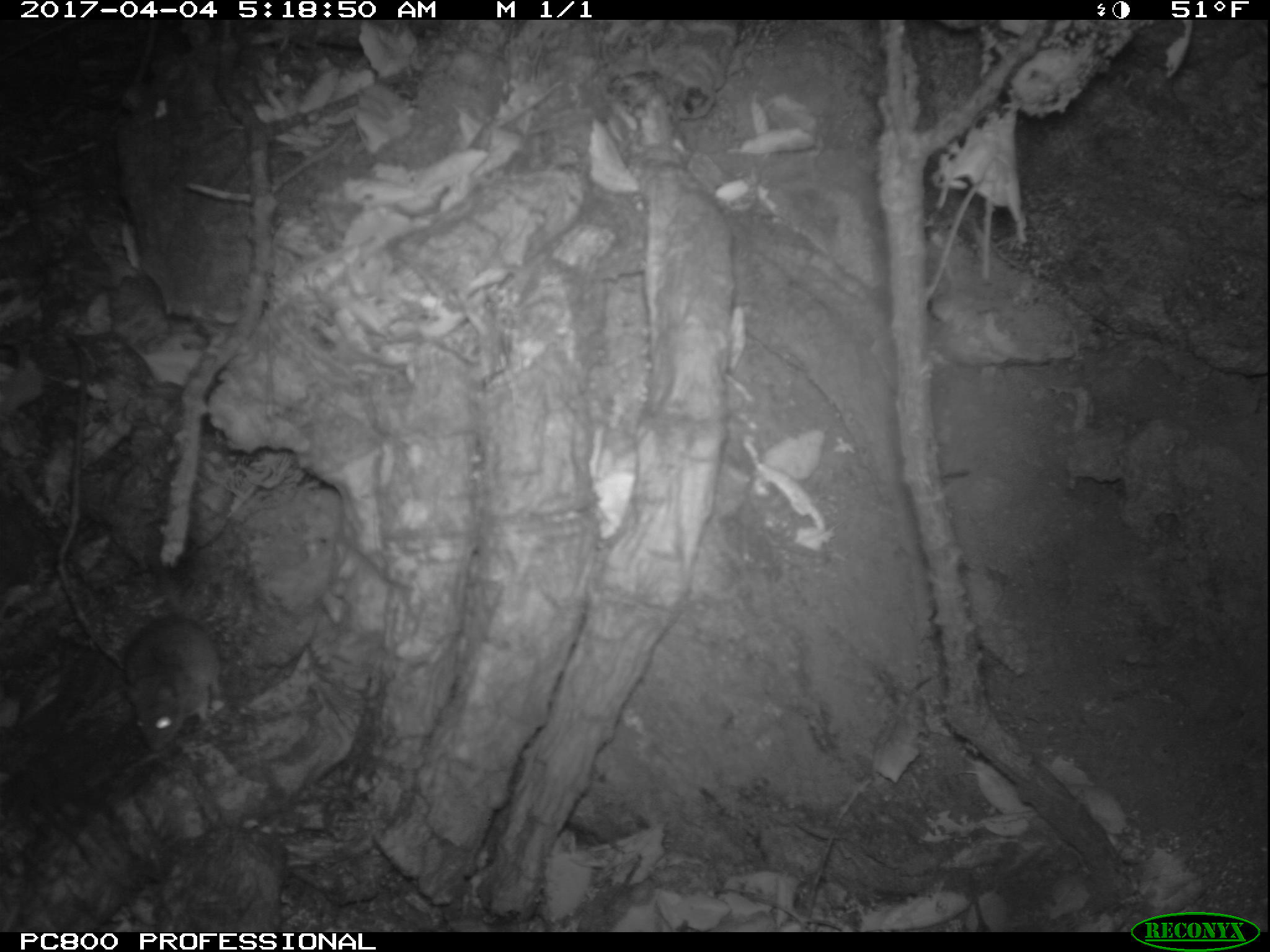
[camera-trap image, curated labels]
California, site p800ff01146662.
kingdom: Animalia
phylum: Chordata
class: Mammalia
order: Rodentia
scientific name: Rodentia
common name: rodent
Rodent (Rodentia).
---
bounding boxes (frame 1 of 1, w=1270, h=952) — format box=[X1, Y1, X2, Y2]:
rodent: box=[119, 559, 220, 751]